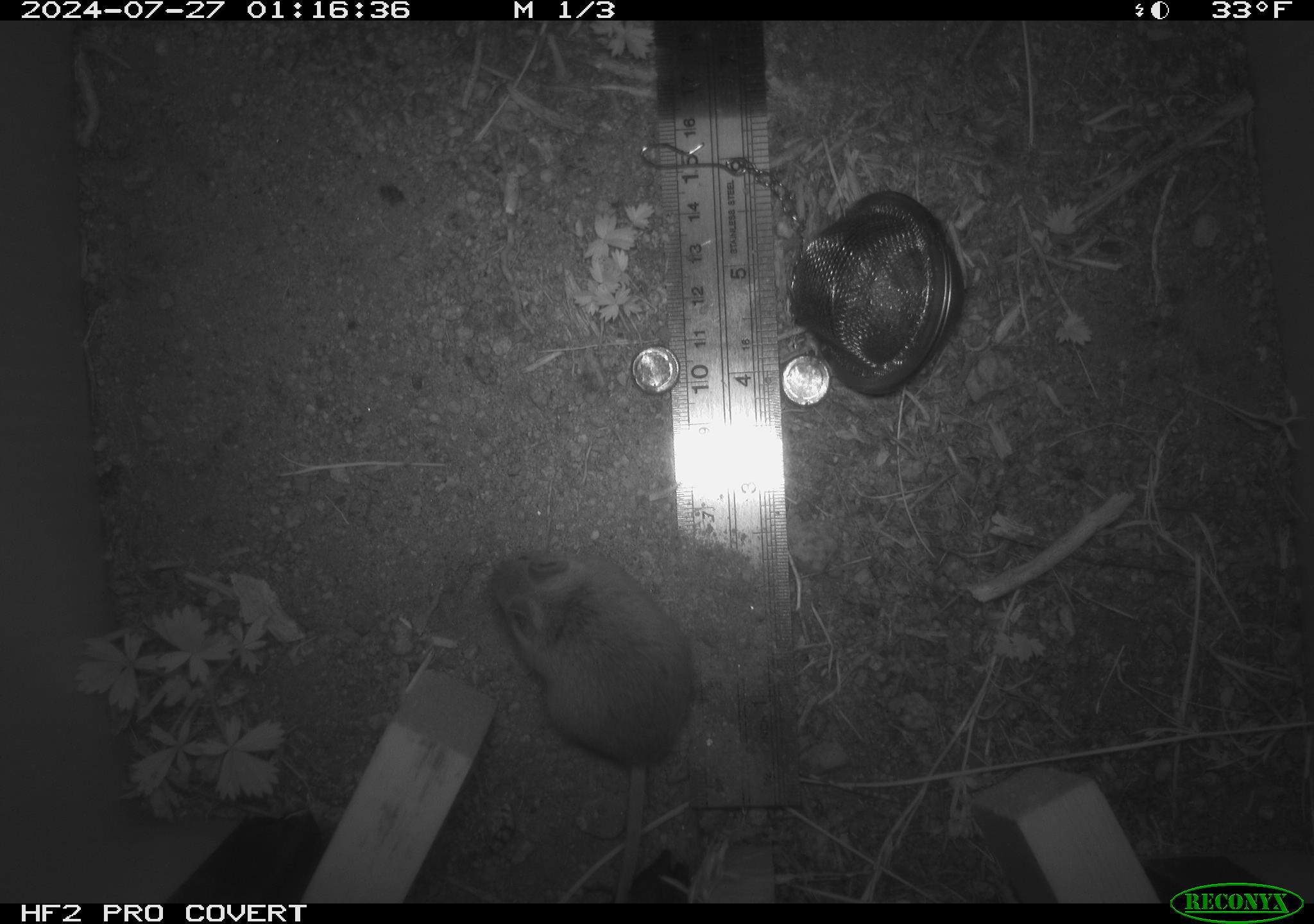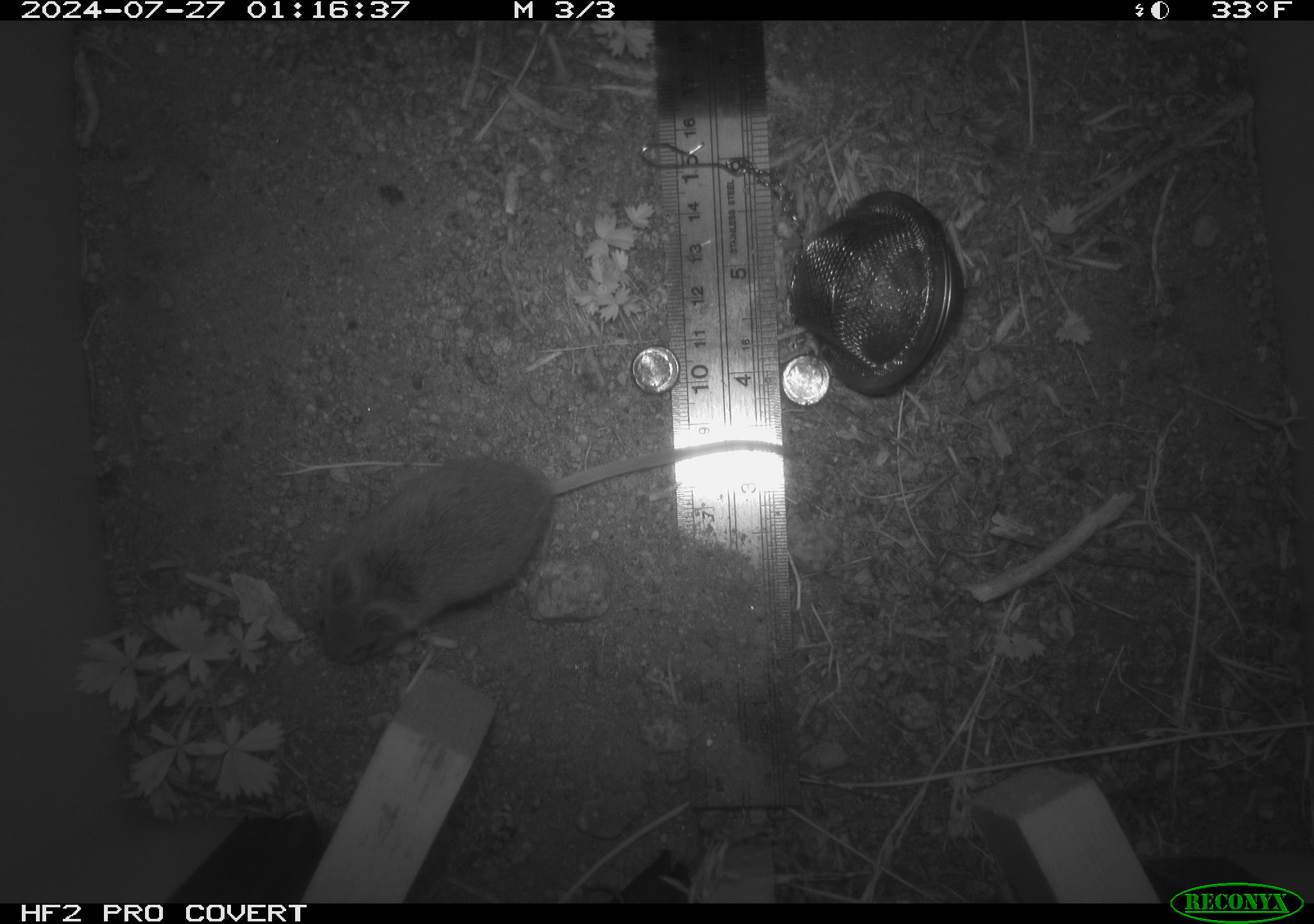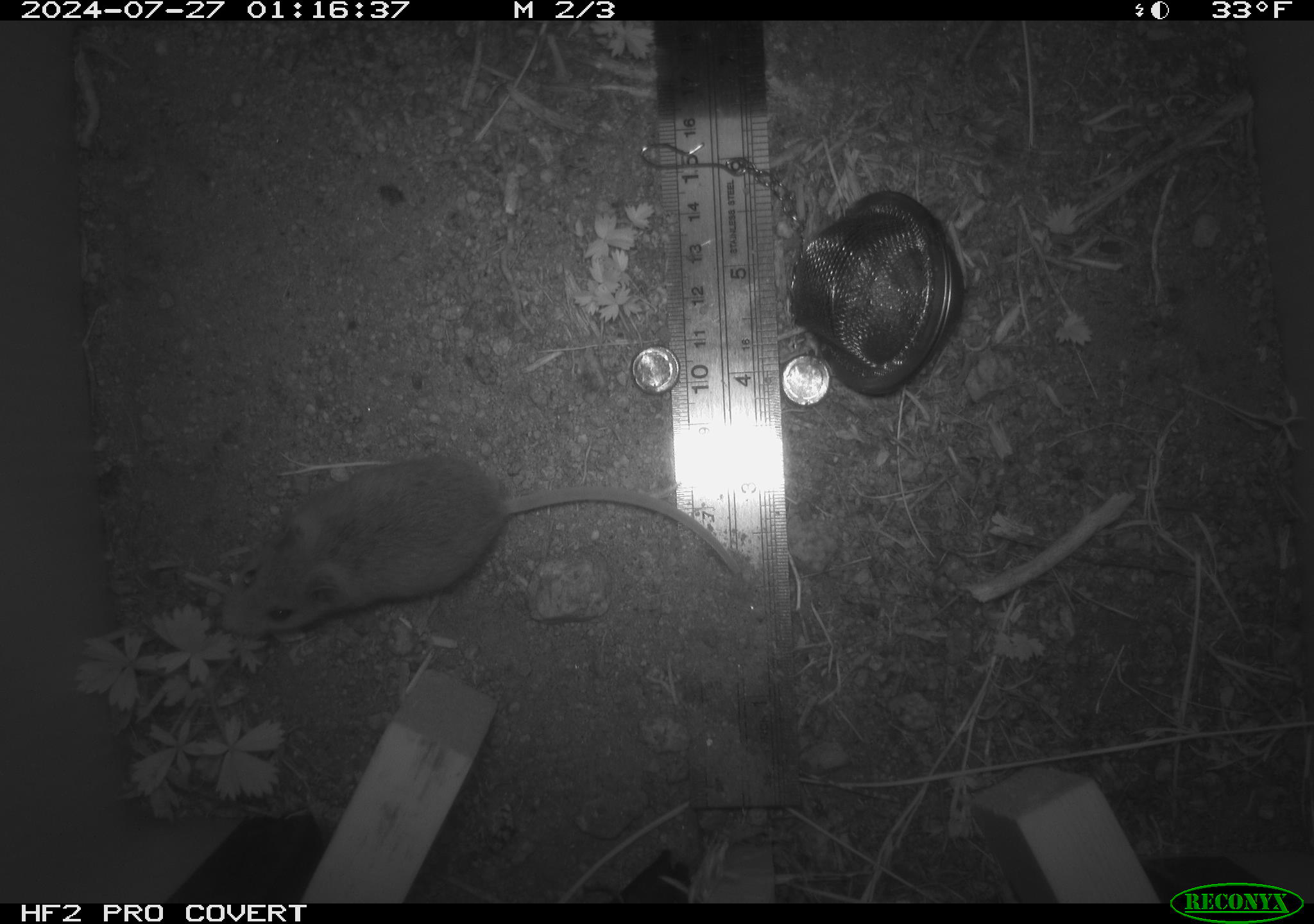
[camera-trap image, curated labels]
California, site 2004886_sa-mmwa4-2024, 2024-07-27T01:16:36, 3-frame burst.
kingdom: Animalia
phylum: Chordata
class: Mammalia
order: Rodentia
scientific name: Rodentia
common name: mouse species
Mouse species (Rodentia).